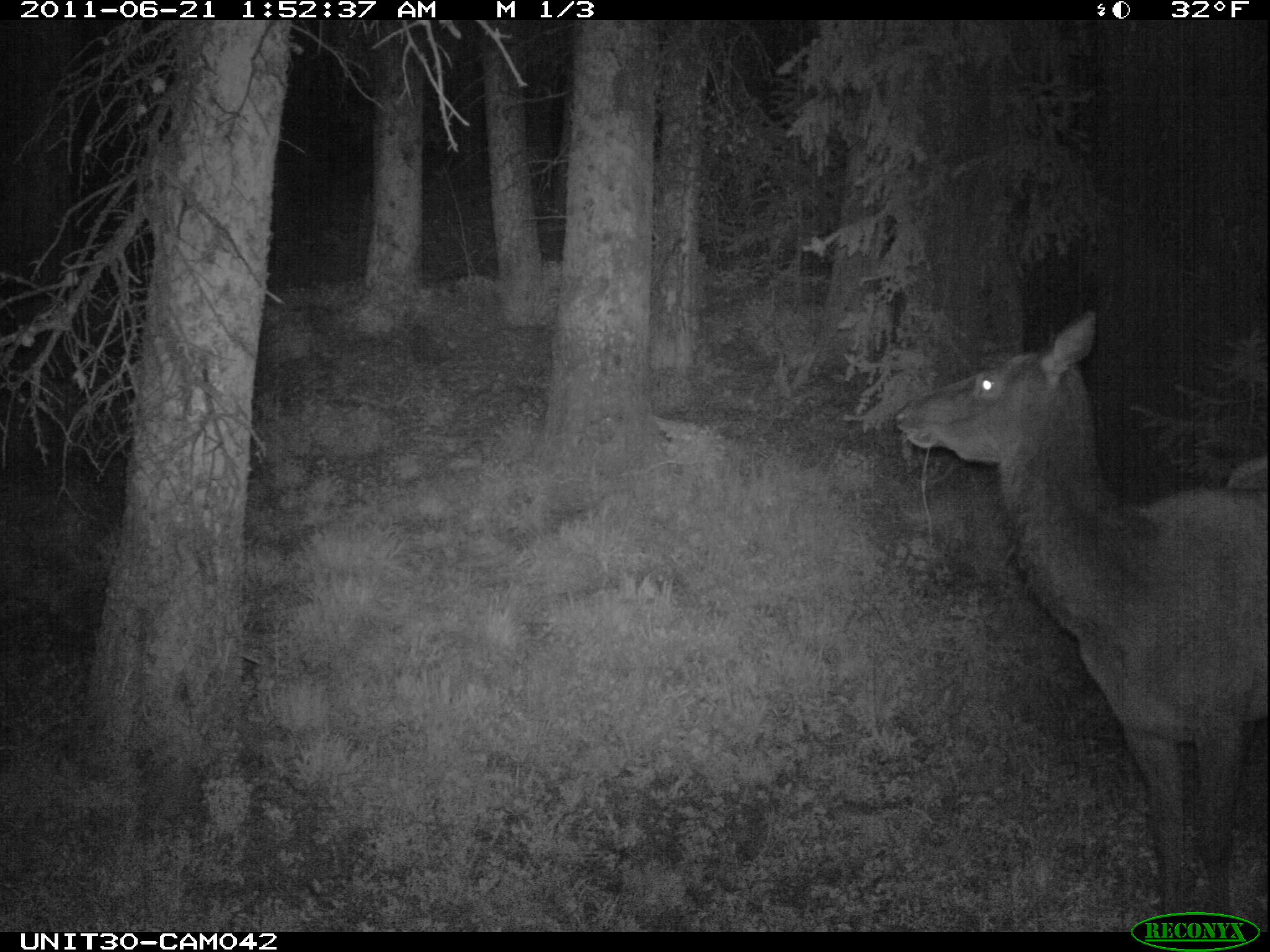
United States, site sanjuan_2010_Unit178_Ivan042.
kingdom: Animalia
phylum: Chordata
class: Mammalia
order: Artiodactyla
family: Cervidae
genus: Cervus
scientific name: Cervus elaphus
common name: red deer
Cervus elaphus (red deer).